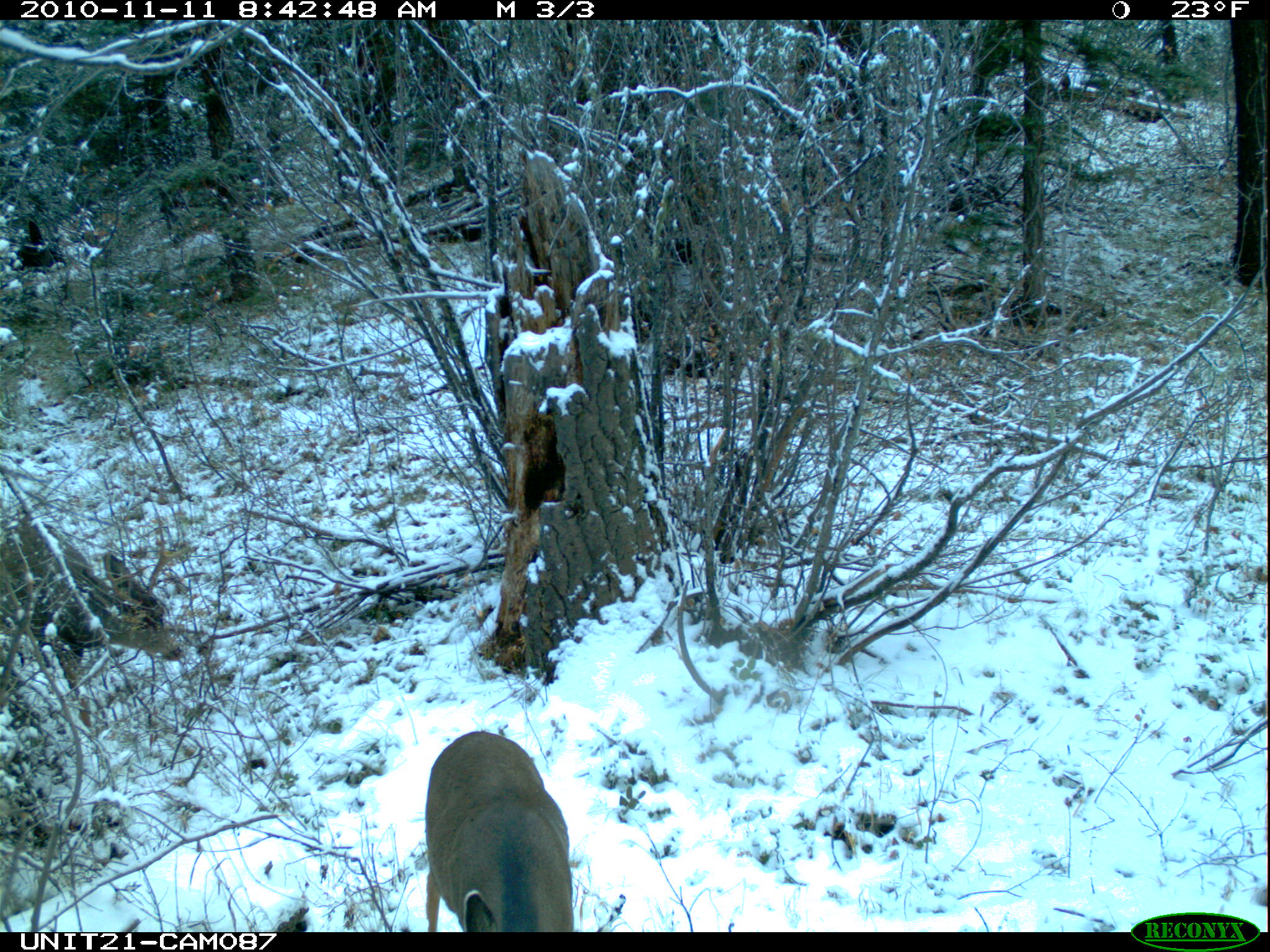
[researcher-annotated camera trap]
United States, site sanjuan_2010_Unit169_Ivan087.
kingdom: Animalia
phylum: Chordata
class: Mammalia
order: Artiodactyla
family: Cervidae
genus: Odocoileus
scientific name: Odocoileus hemionus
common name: mule deer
Odocoileus hemionus (mule deer).